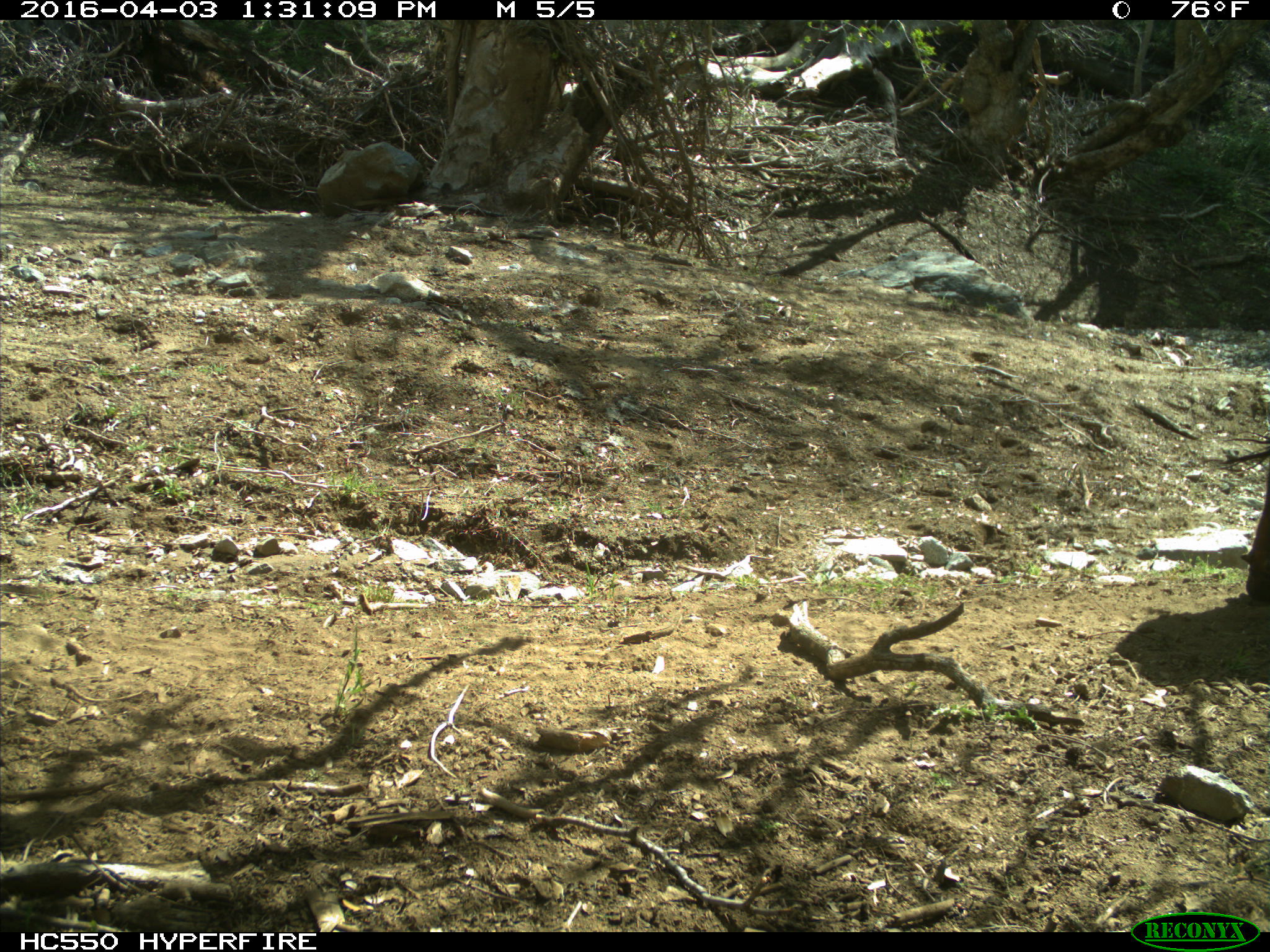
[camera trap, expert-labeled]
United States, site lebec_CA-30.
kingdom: Animalia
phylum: Chordata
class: Mammalia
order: Artiodactyla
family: Bovidae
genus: Bos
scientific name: Bos taurus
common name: domestic cow